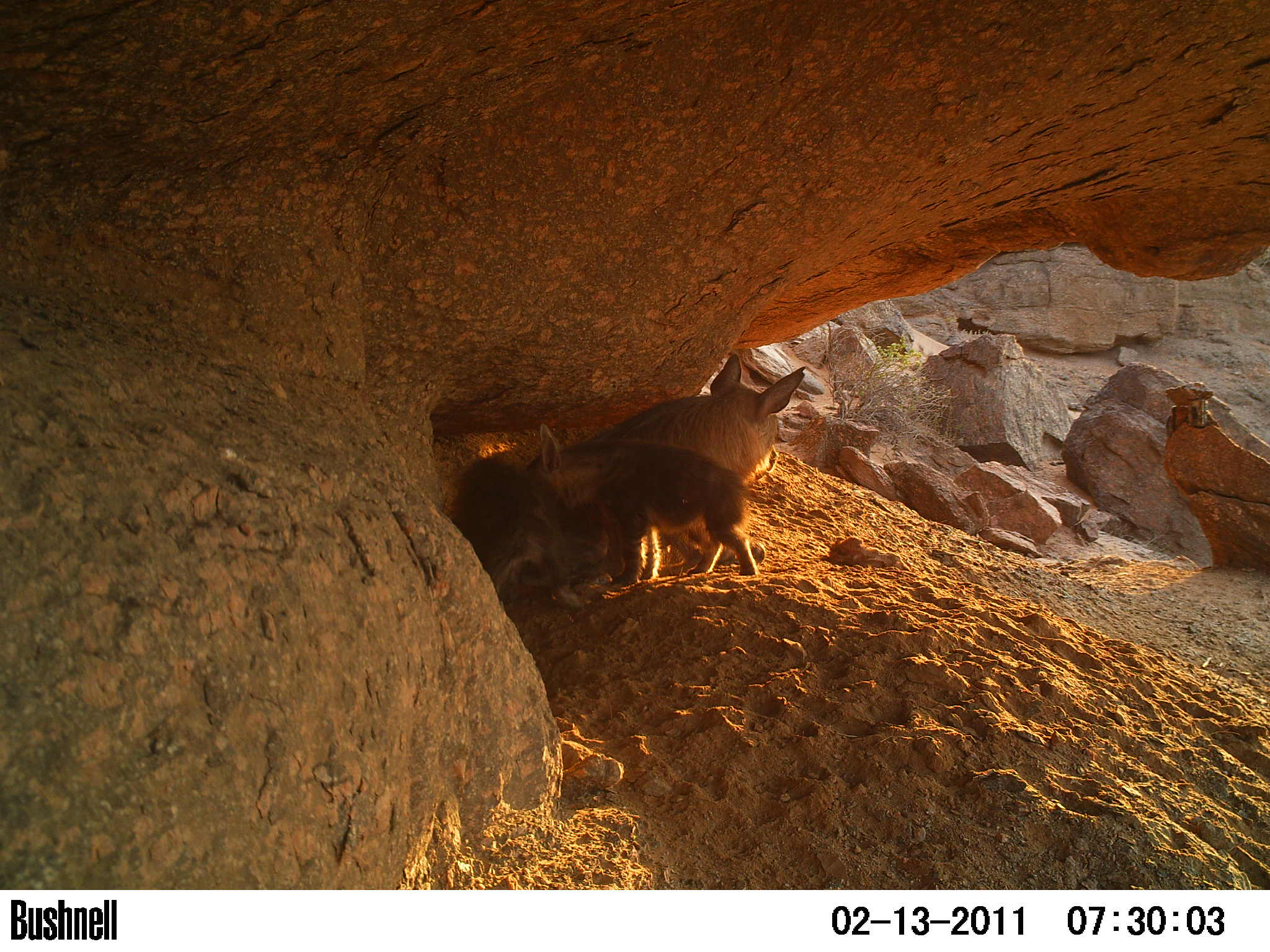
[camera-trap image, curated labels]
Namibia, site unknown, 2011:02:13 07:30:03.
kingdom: Animalia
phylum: Chordata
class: Mammalia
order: Carnivora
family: Hyaenidae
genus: Parahyaena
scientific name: Parahyaena brunnea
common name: brown hyena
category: hyaena brunnea